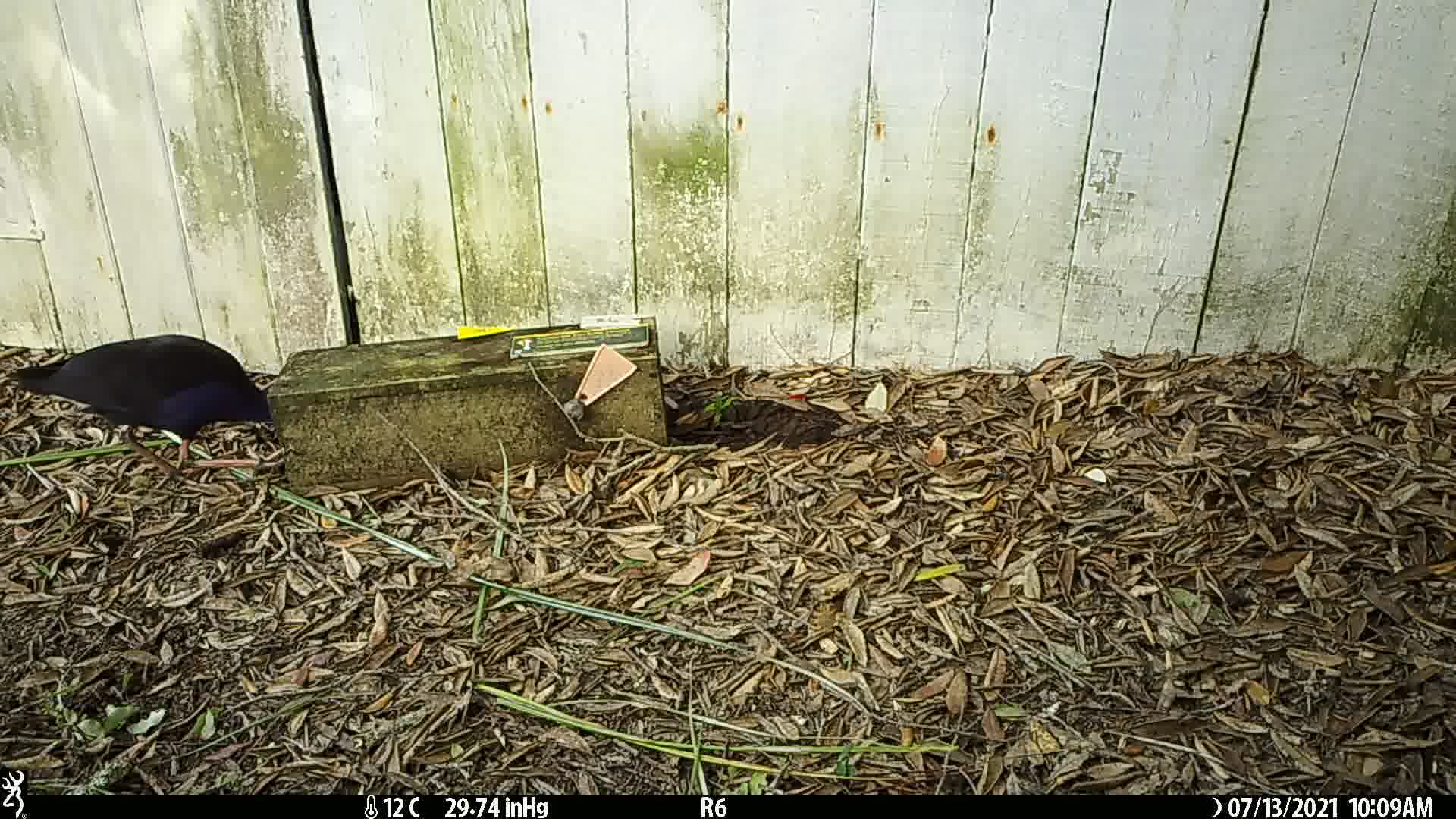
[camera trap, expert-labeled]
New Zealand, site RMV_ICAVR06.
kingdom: Animalia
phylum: Chordata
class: Aves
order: Gruiformes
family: Rallidae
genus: Porphyrio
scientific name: Porphyrio melanotus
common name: australasian swamphen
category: pukeko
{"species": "pukeko (australasian swamphen) (Porphyrio melanotus)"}